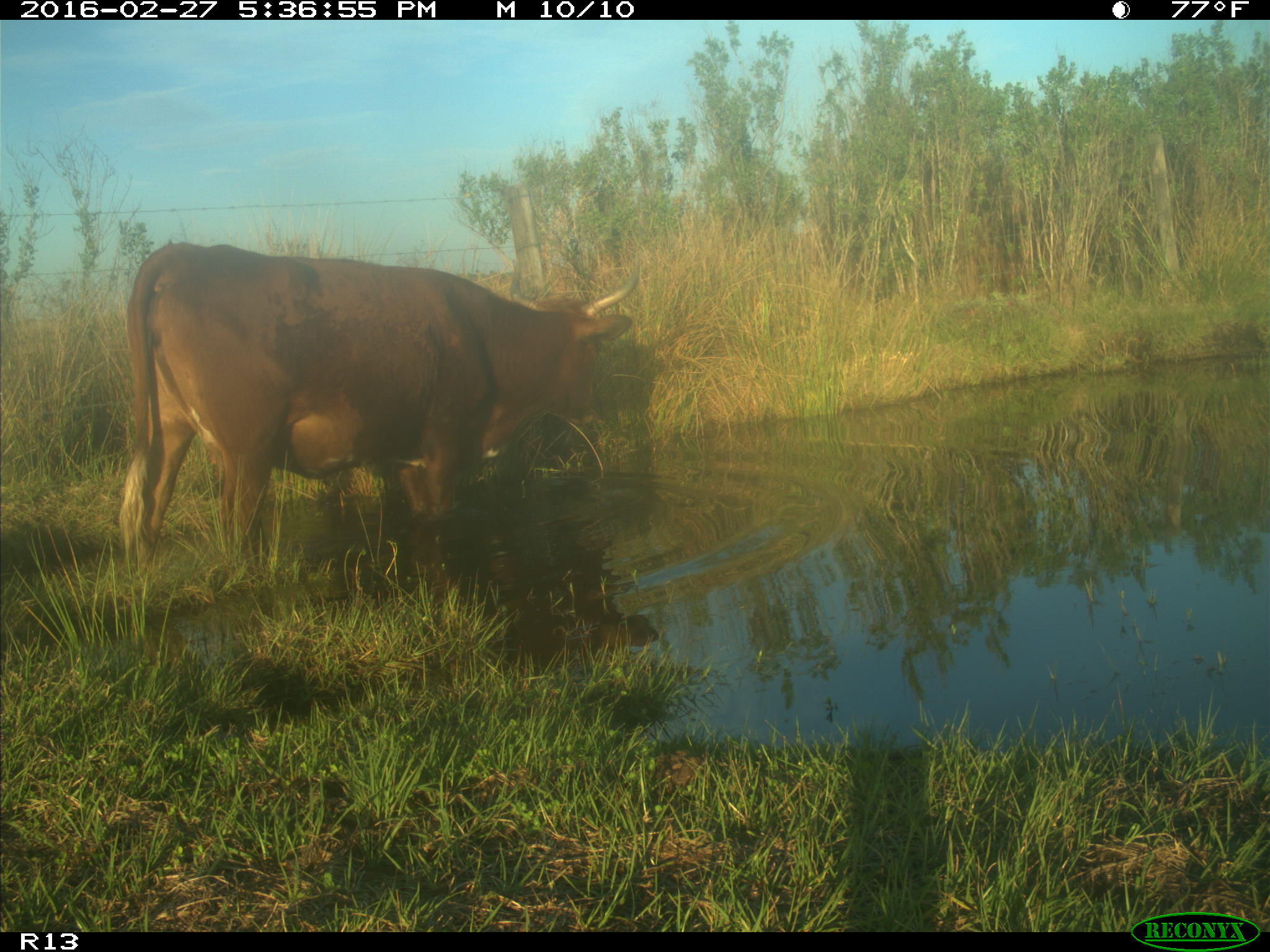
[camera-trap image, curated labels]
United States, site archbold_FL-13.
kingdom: Animalia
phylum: Chordata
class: Mammalia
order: Artiodactyla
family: Bovidae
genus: Bos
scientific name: Bos taurus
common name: domestic cow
Bos taurus (domestic cow).